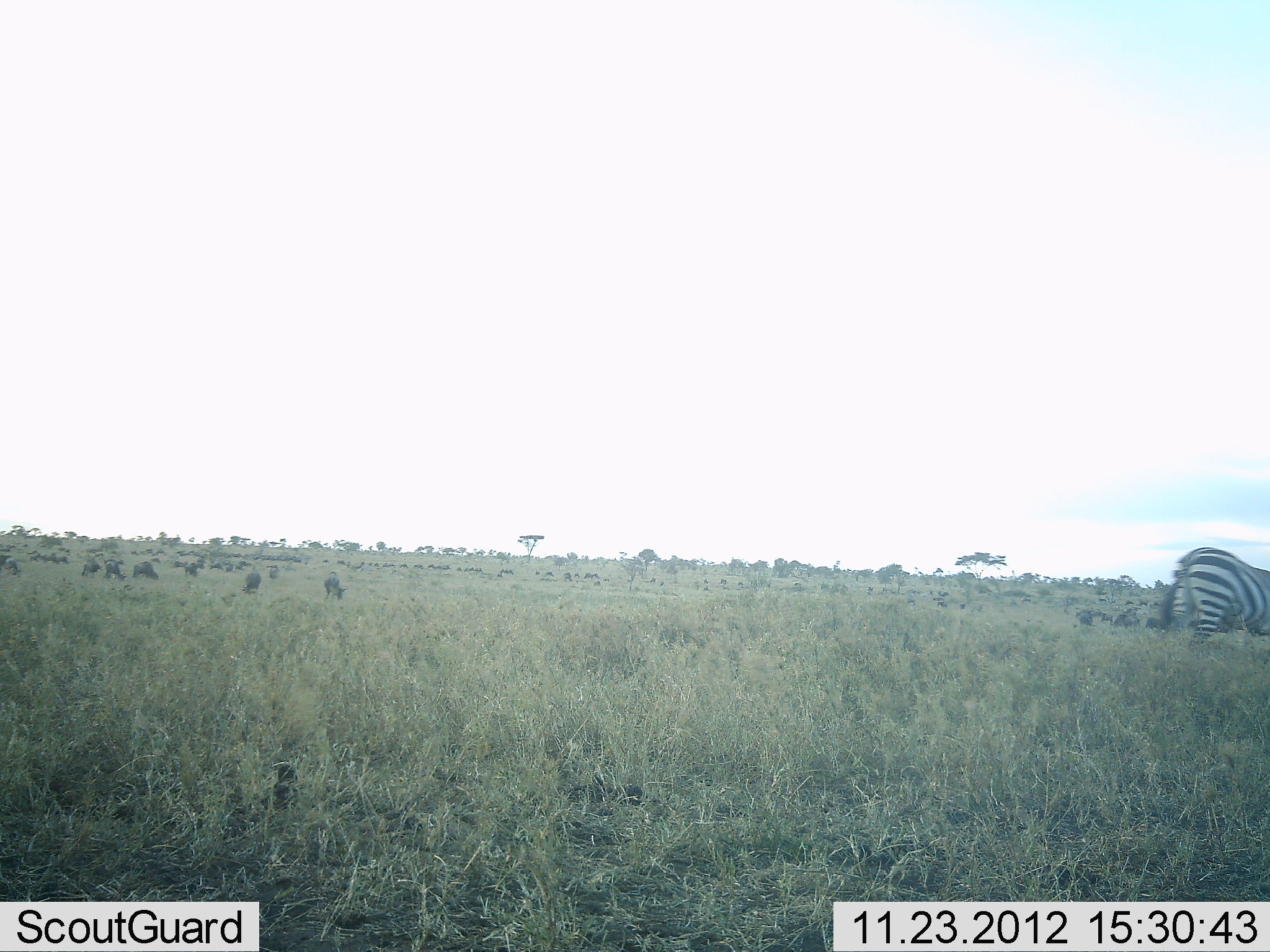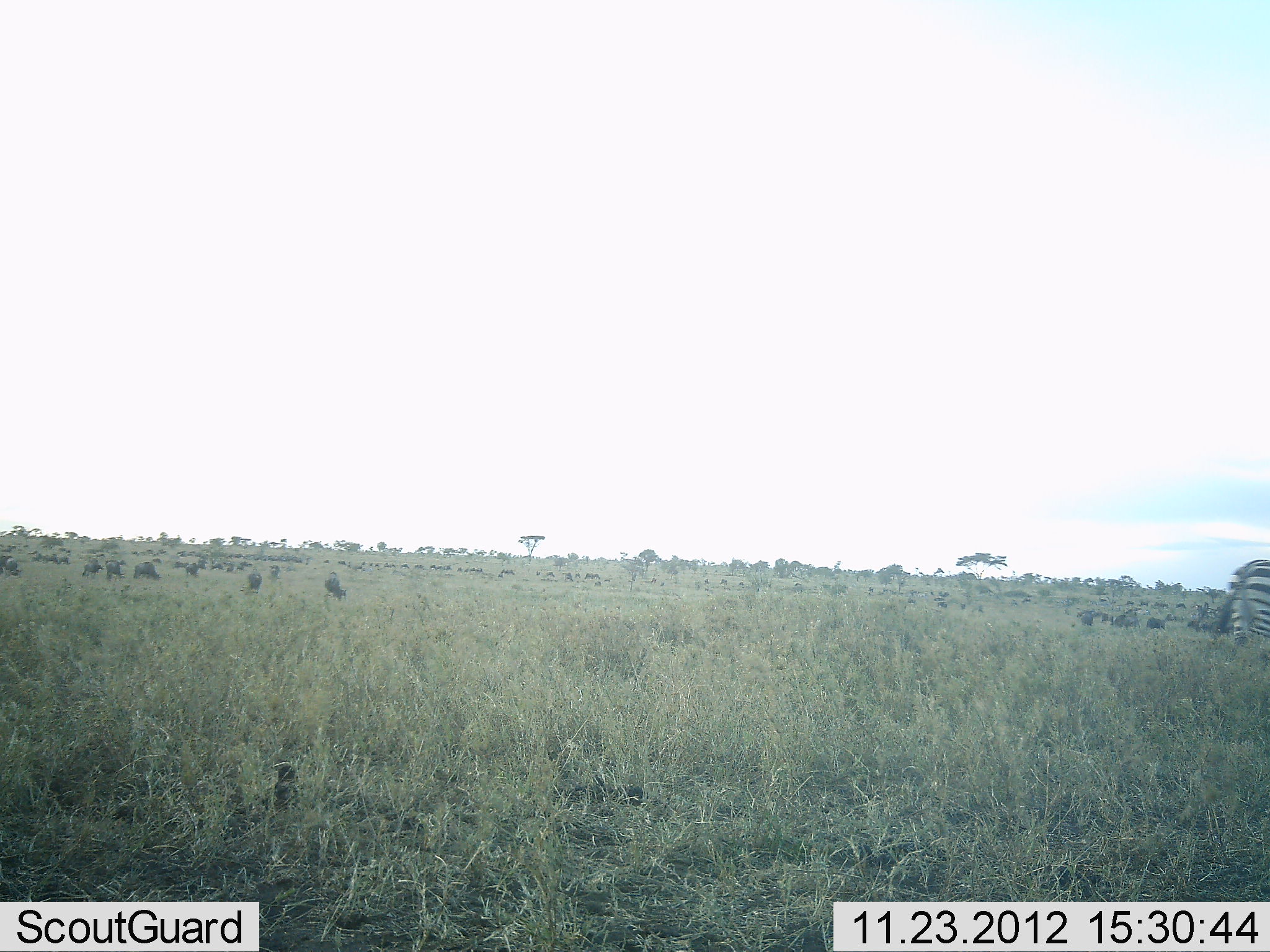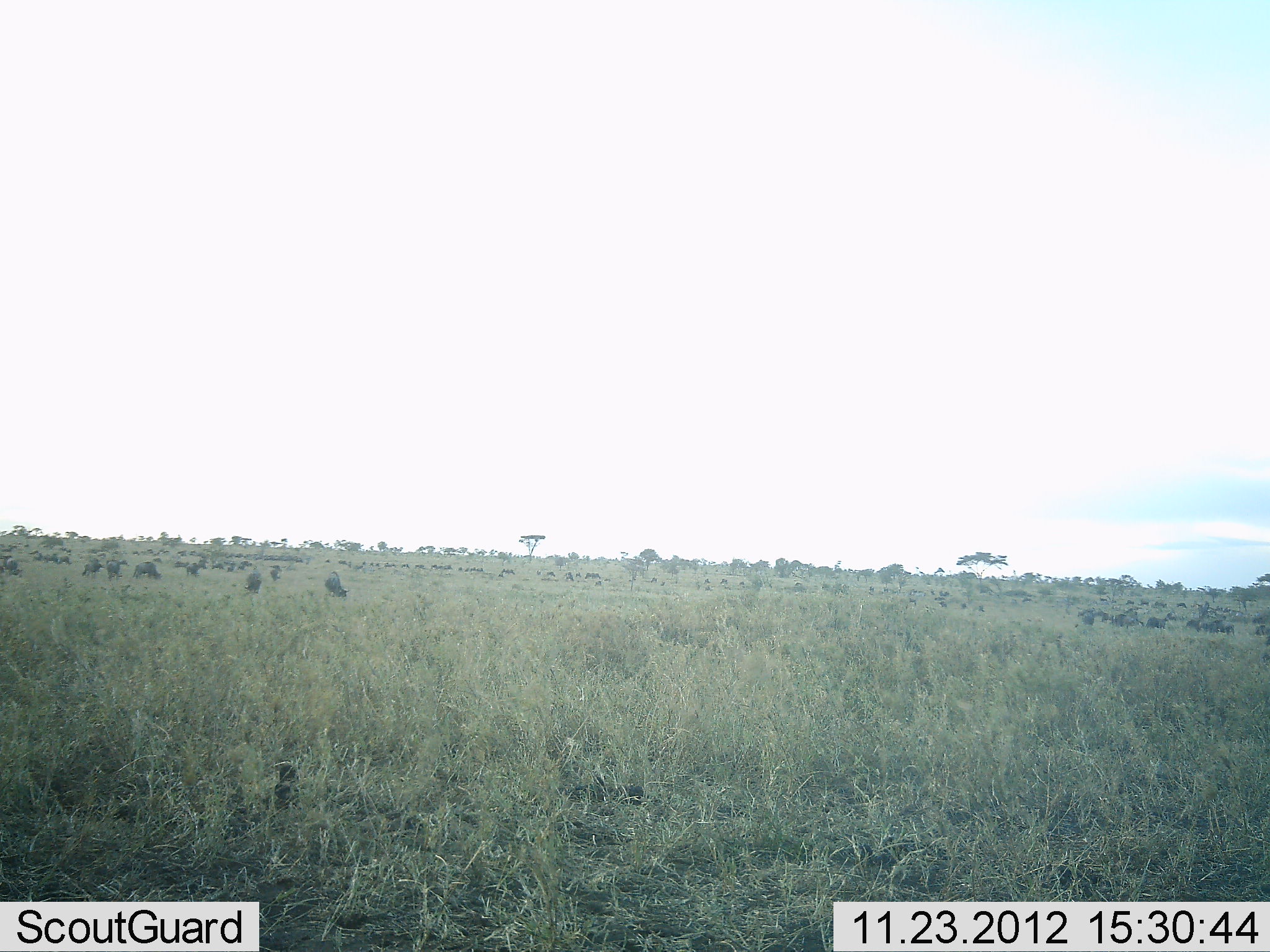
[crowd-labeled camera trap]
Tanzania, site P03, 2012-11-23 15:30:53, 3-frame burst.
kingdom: Animalia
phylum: Chordata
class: Mammalia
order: Perissodactyla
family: Equidae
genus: Equus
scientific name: Equus quagga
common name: plains zebra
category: zebra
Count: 1.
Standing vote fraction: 11%.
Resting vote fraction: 0%.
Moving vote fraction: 95%.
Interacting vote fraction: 0%.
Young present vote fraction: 0%.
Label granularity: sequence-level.